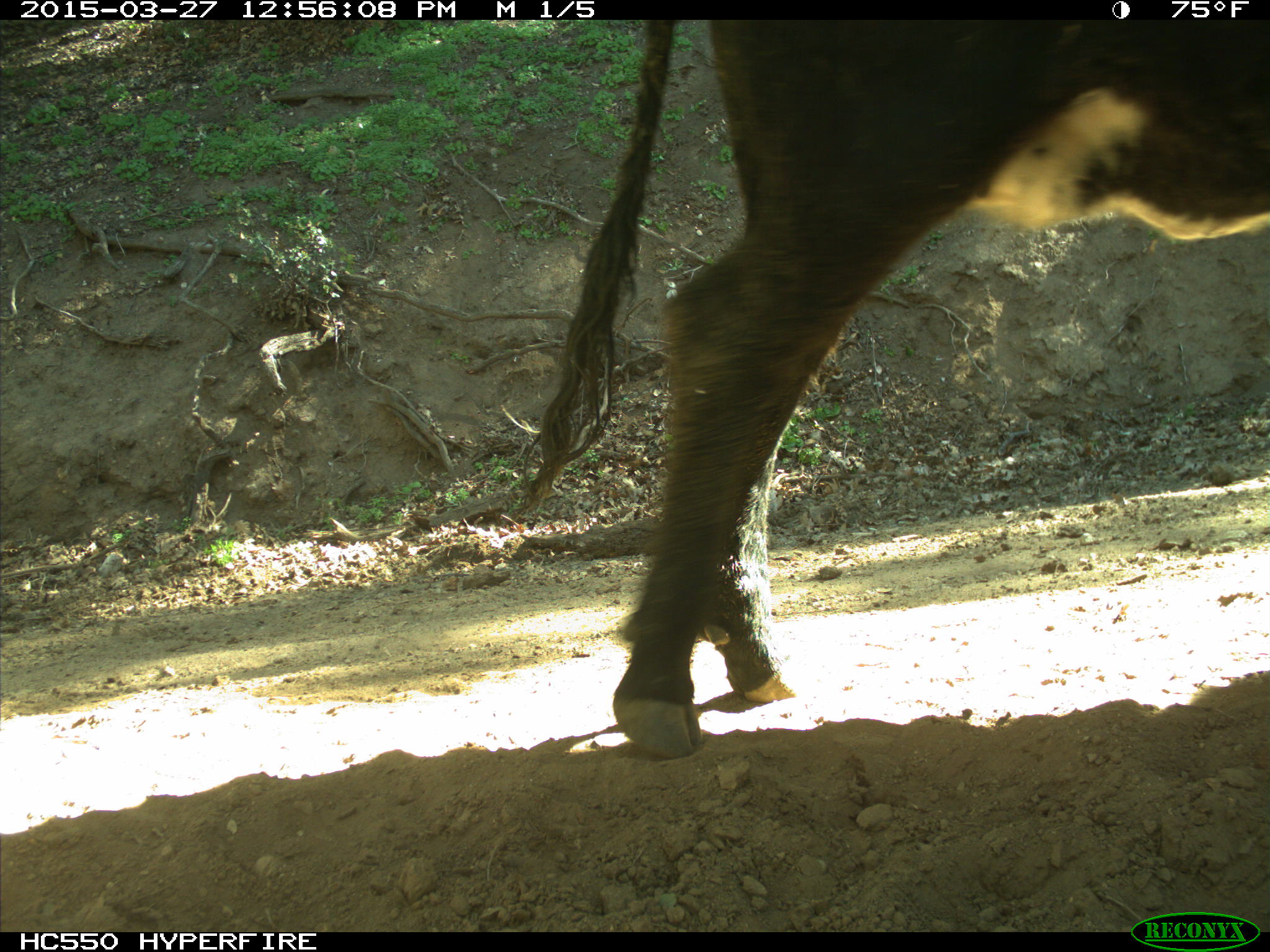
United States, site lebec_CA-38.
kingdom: Animalia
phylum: Chordata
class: Mammalia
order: Artiodactyla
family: Bovidae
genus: Bos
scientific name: Bos taurus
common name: domestic cow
Bos taurus (domestic cow).